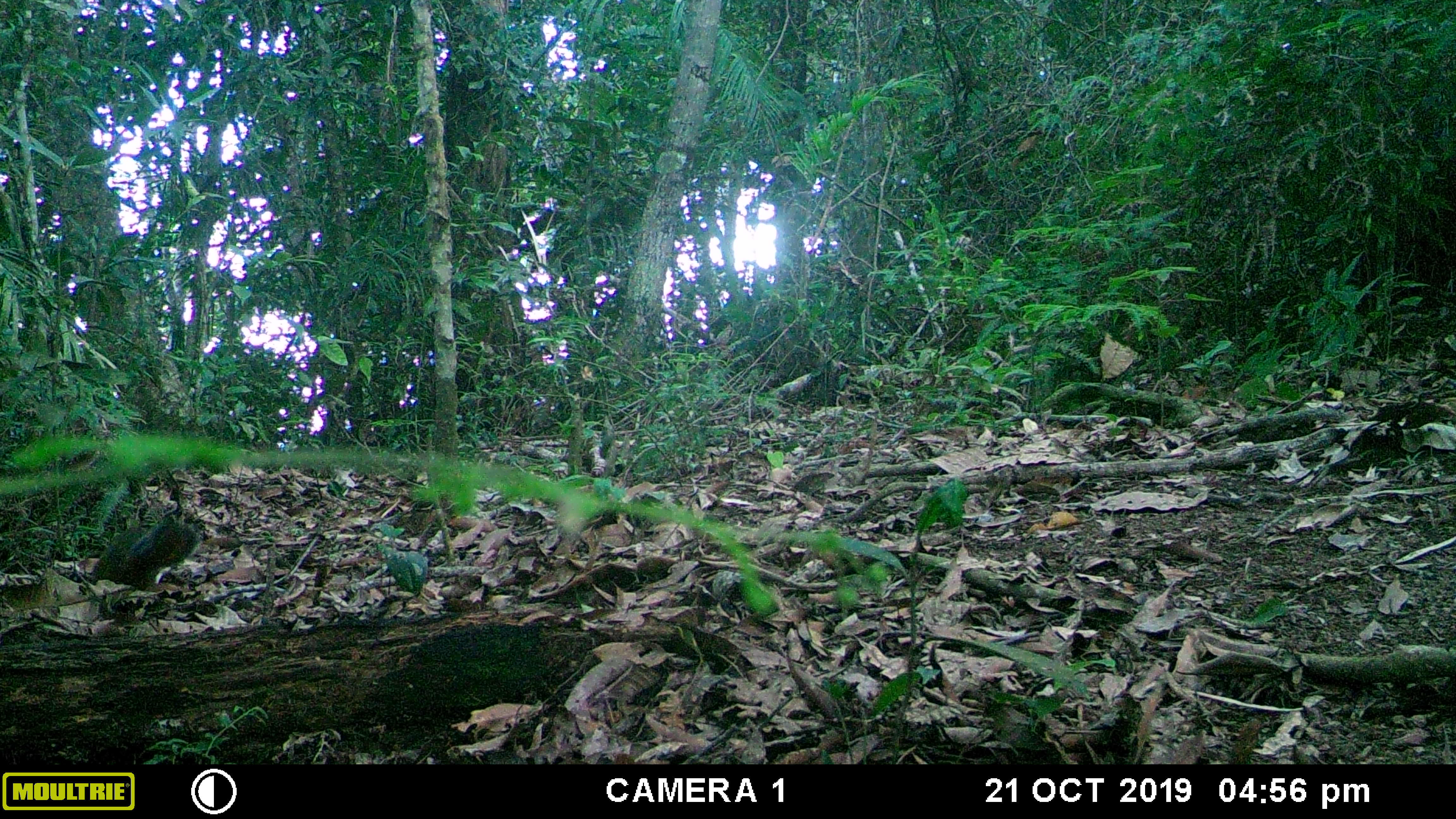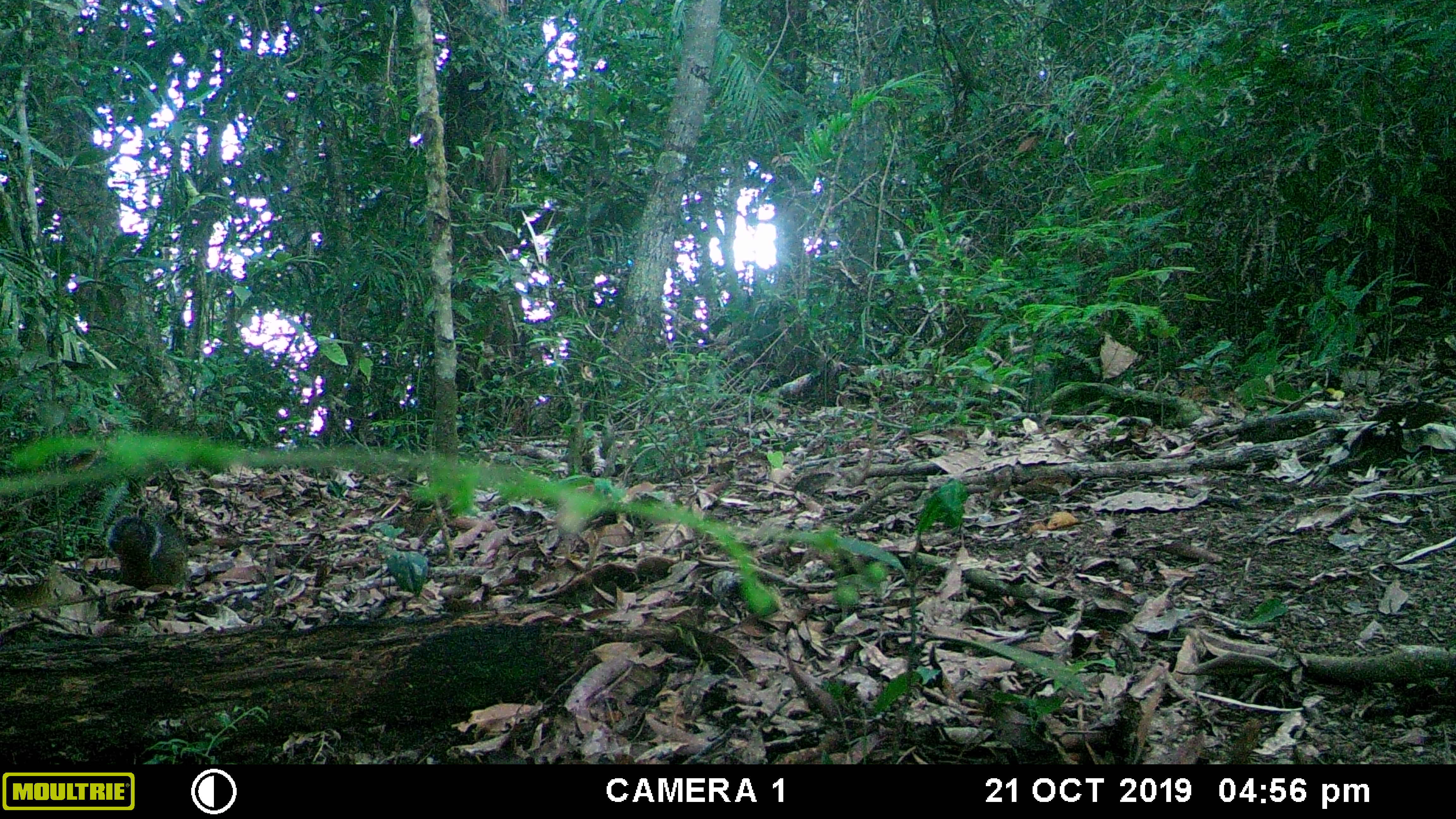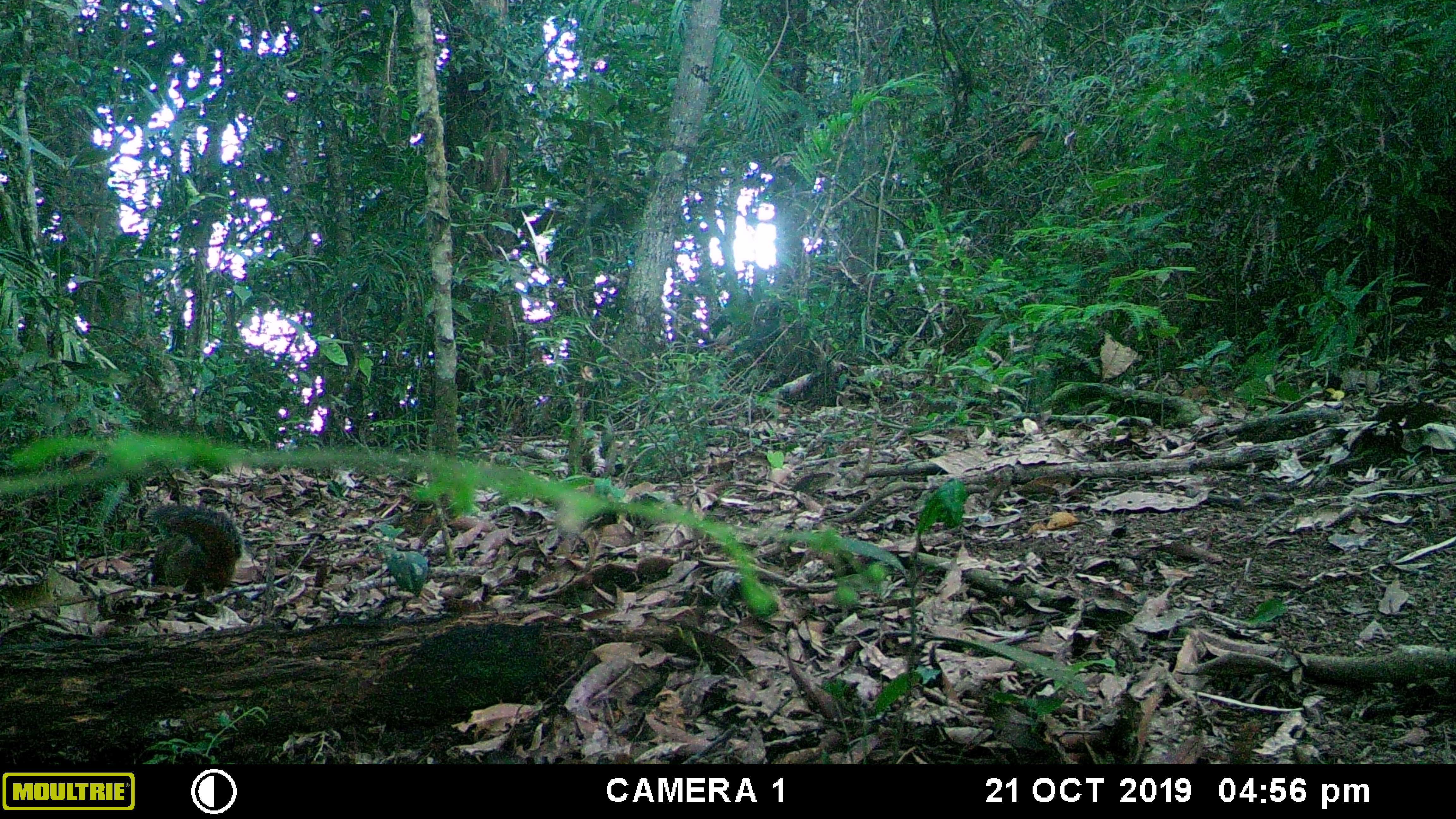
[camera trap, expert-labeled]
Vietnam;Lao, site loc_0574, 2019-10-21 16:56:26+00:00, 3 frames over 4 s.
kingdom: Animalia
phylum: Chordata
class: Mammalia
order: Rodentia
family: Sciuridae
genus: Dremomys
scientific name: Dremomys rufigenis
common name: red-cheeked squirrel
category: red cheeked squirrel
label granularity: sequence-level